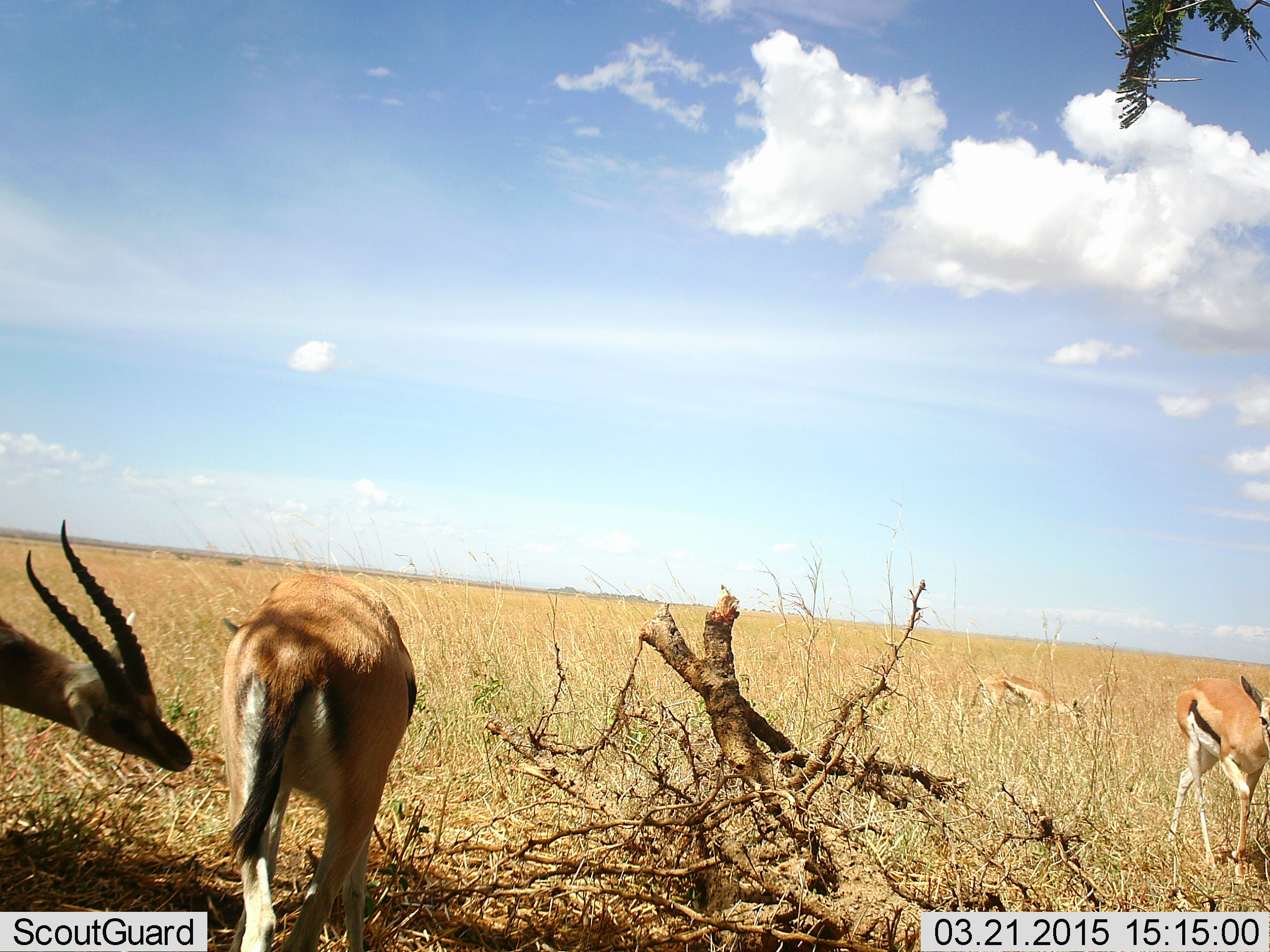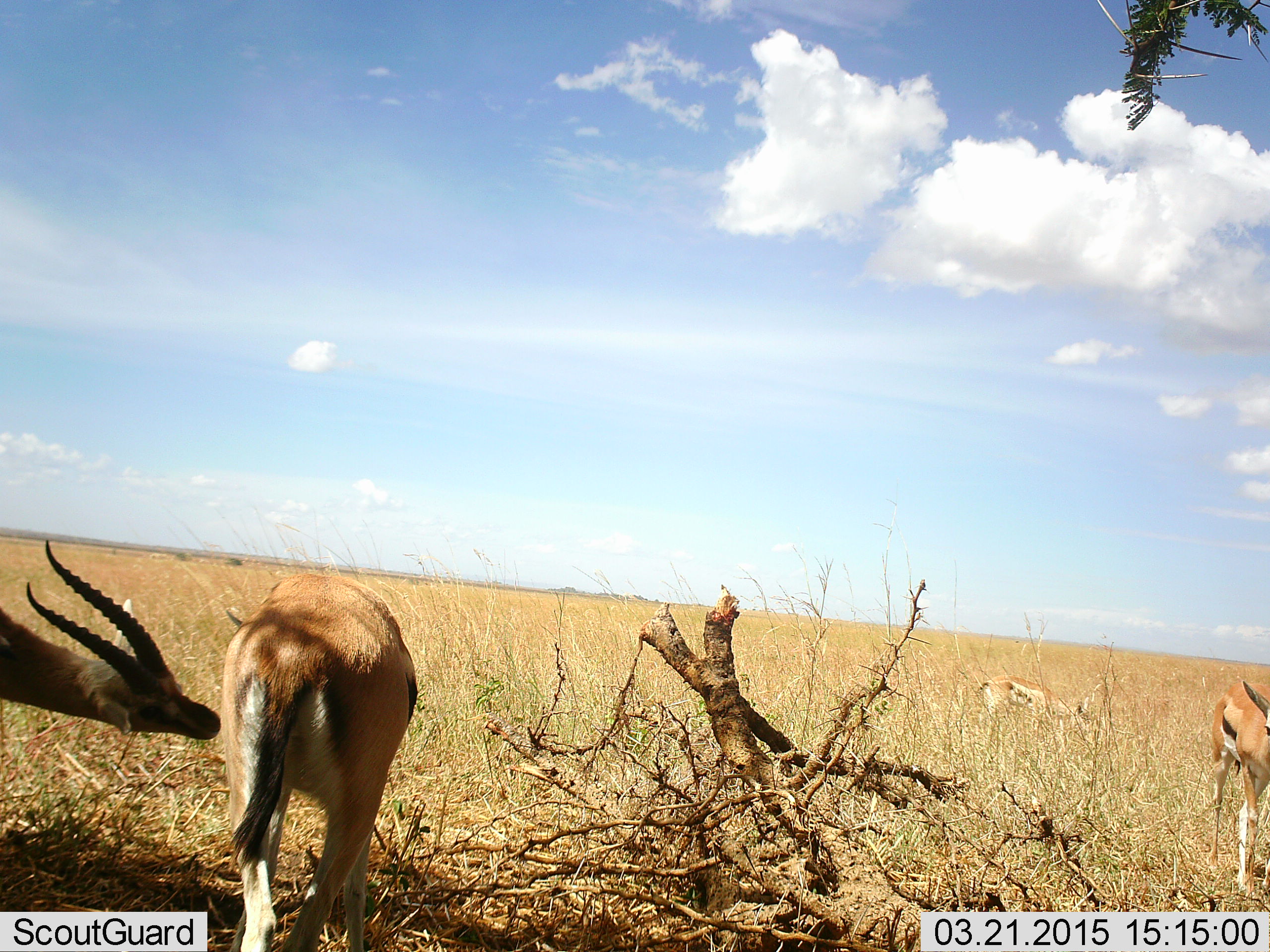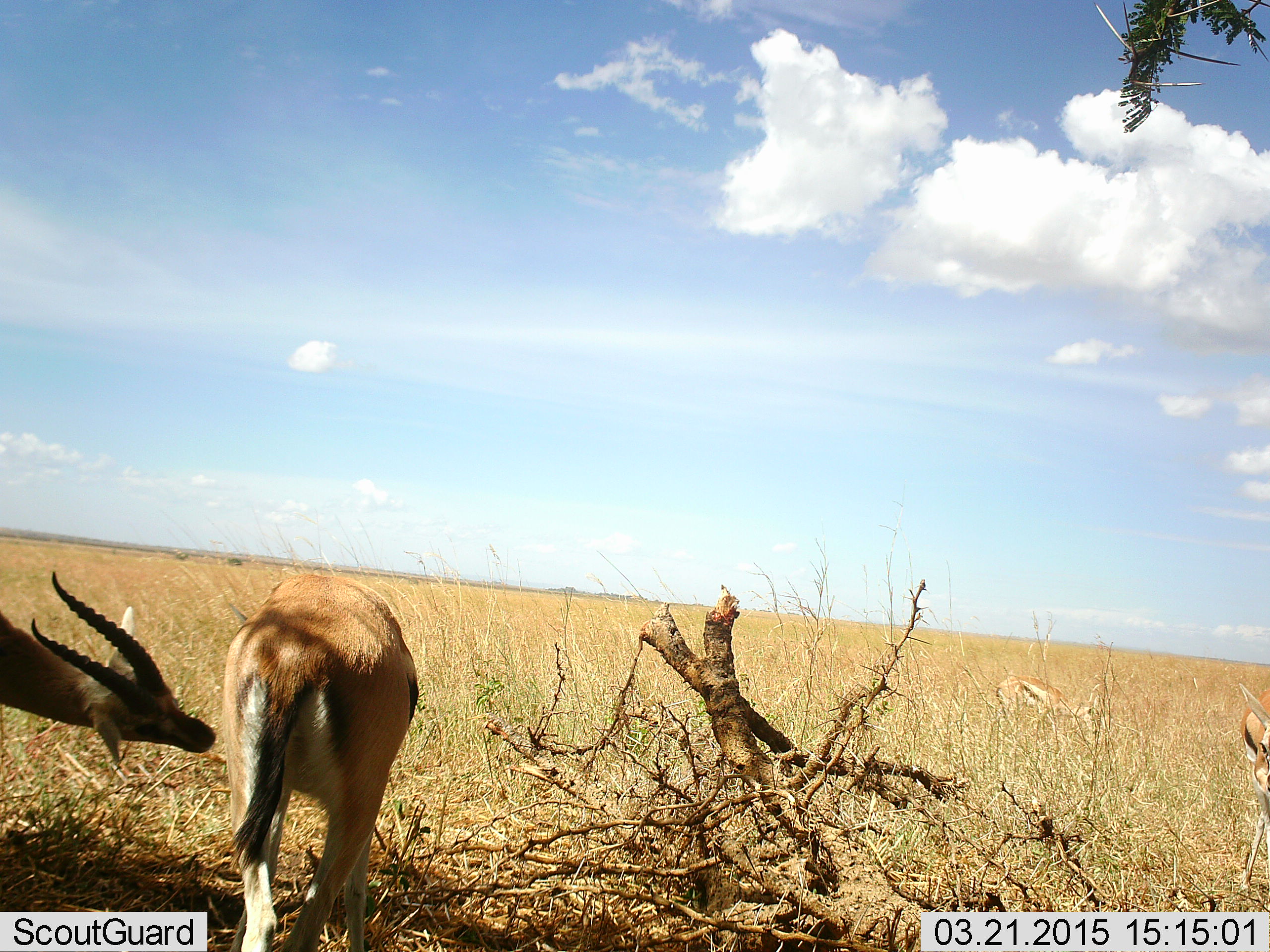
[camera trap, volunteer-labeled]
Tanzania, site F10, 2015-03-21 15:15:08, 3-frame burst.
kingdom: Animalia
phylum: Chordata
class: Mammalia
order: Artiodactyla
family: Bovidae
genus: Eudorcas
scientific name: Eudorcas thomsonii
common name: thomson's gazelle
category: gazellethomsons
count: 4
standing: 80%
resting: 10%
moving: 20%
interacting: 70%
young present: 10%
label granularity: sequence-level